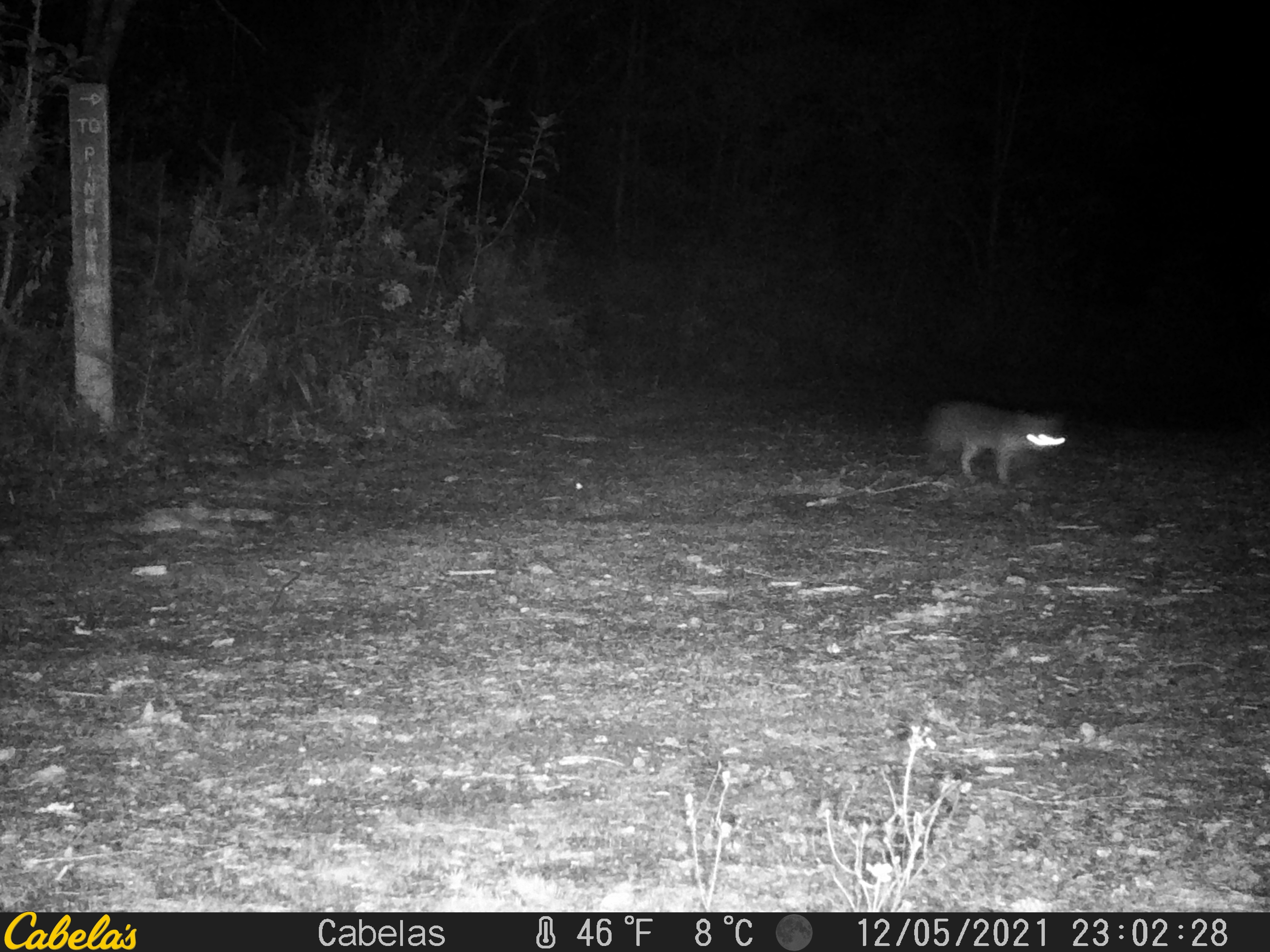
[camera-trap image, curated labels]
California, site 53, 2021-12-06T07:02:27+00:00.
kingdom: Animalia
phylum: Chordata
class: Mammalia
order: Carnivora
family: Canidae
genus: Urocyon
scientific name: Urocyon cinereoargenteus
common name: gray fox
Gray fox (Urocyon cinereoargenteus).